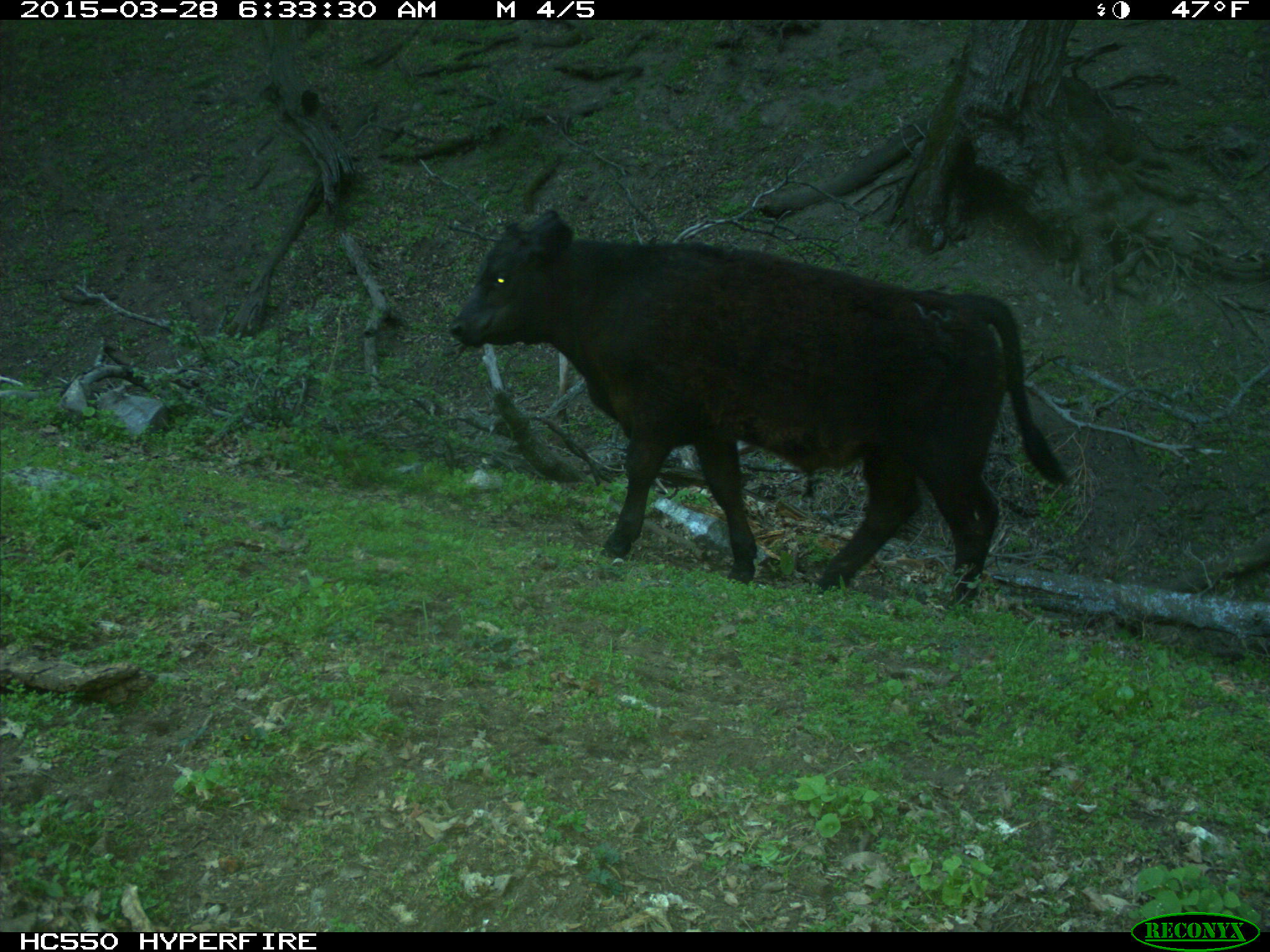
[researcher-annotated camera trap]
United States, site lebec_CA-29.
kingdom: Animalia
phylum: Chordata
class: Mammalia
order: Artiodactyla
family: Bovidae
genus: Bos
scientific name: Bos taurus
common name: domestic cow